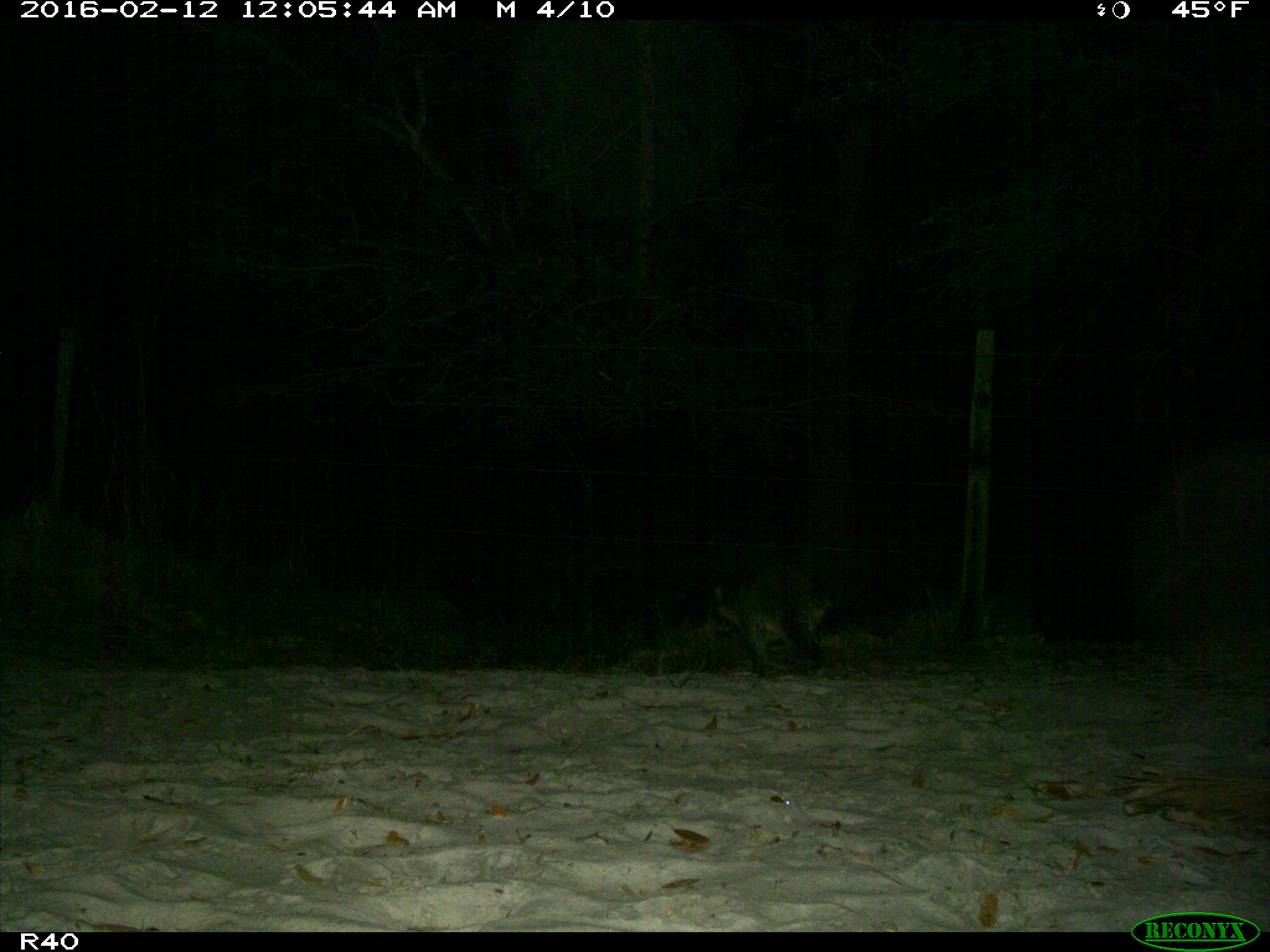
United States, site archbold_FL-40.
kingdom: Animalia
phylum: Chordata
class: Mammalia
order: Carnivora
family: Procyonidae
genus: Procyon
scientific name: Procyon lotor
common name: common raccoon